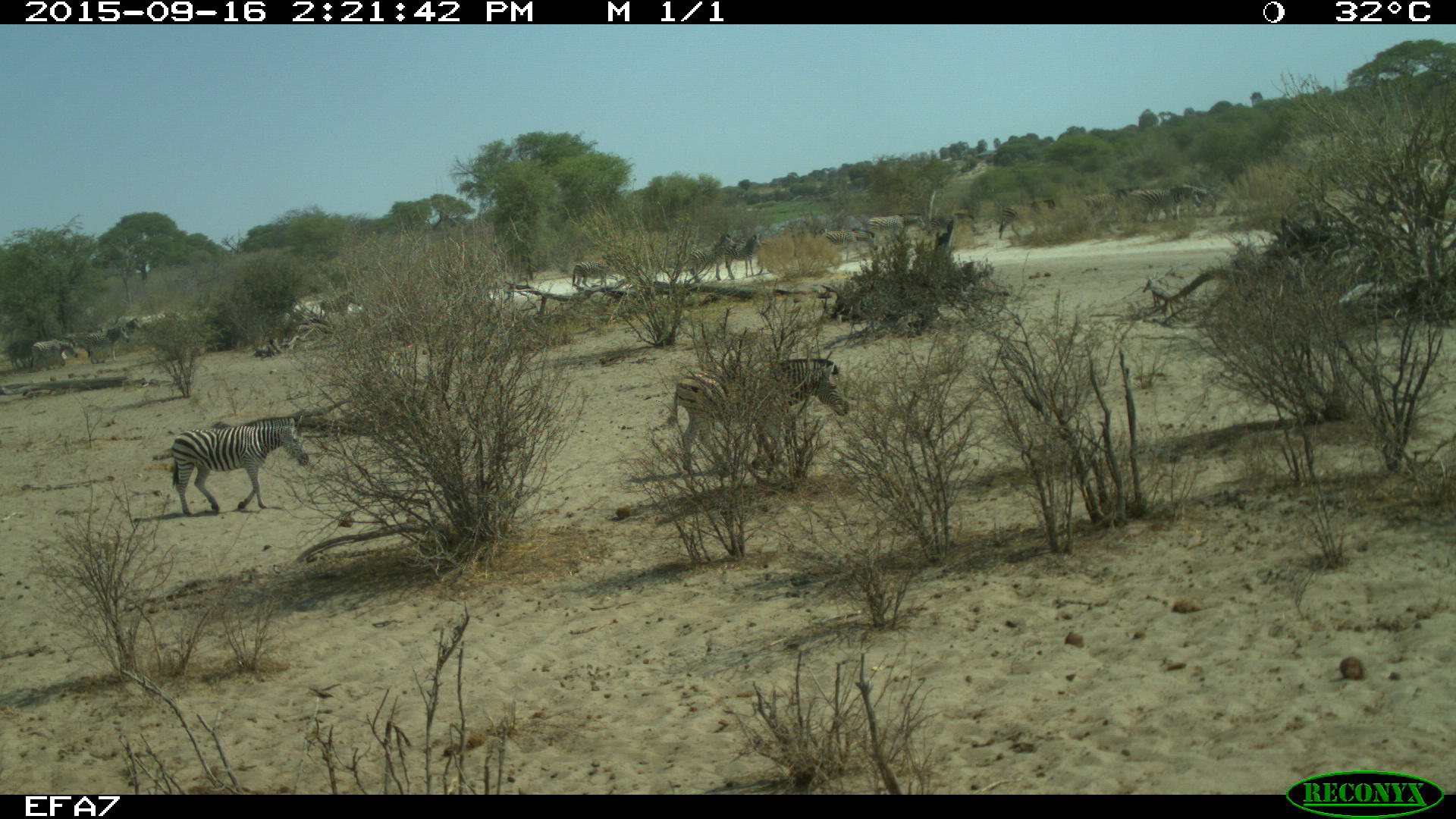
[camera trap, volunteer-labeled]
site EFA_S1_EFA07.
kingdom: Animalia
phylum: Chordata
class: Mammalia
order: Perissodactyla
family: Equidae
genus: Equus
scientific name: Equus quagga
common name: plains zebra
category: zebraplains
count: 9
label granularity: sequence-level